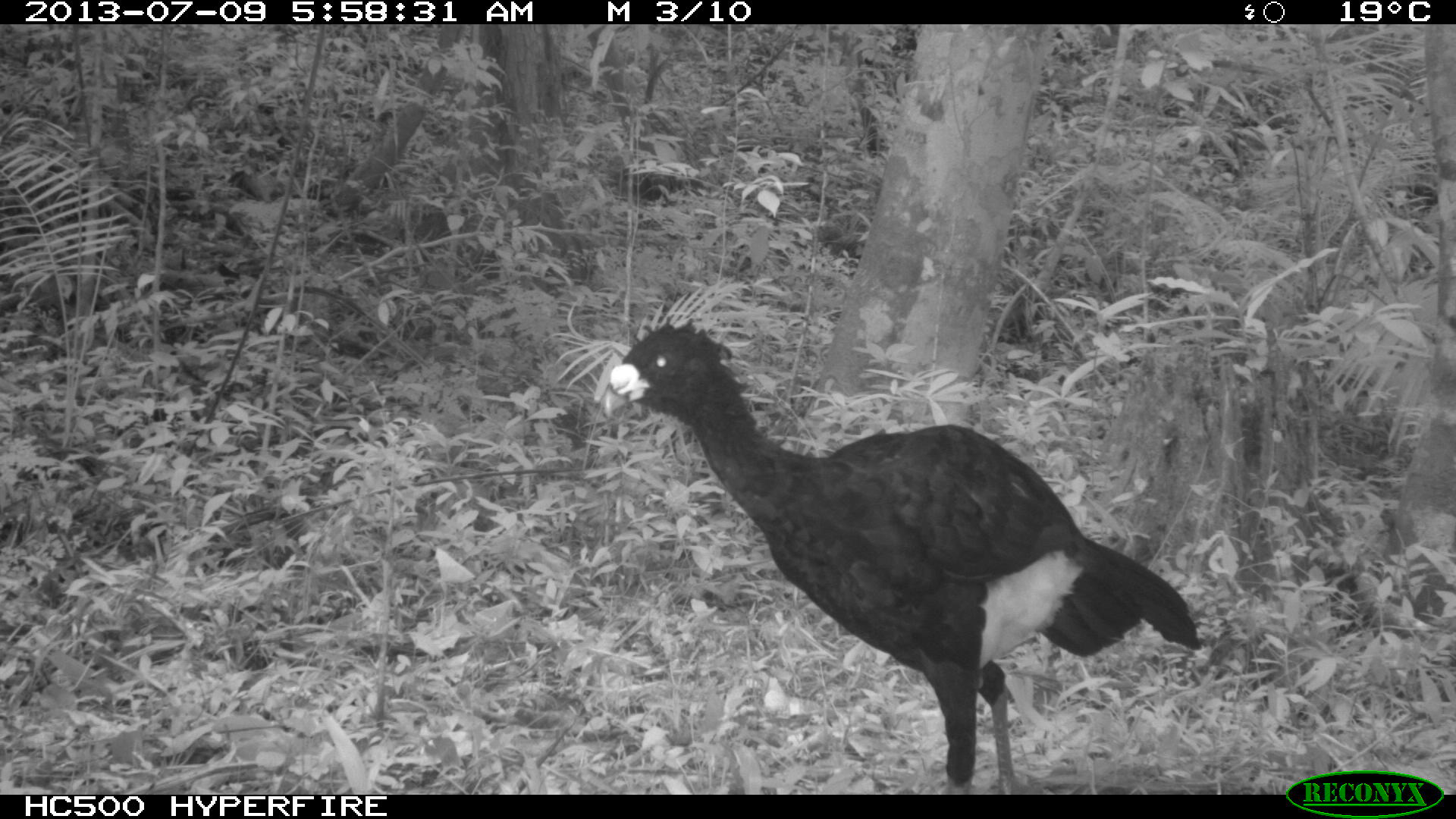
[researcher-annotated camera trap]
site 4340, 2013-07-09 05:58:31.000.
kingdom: Animalia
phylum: Chordata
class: Aves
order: Galliformes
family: Cracidae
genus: Crax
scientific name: Crax rubra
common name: great curassow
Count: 1.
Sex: male.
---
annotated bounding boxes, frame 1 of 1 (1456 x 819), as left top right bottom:
crax rubra: 602 320 1198 794